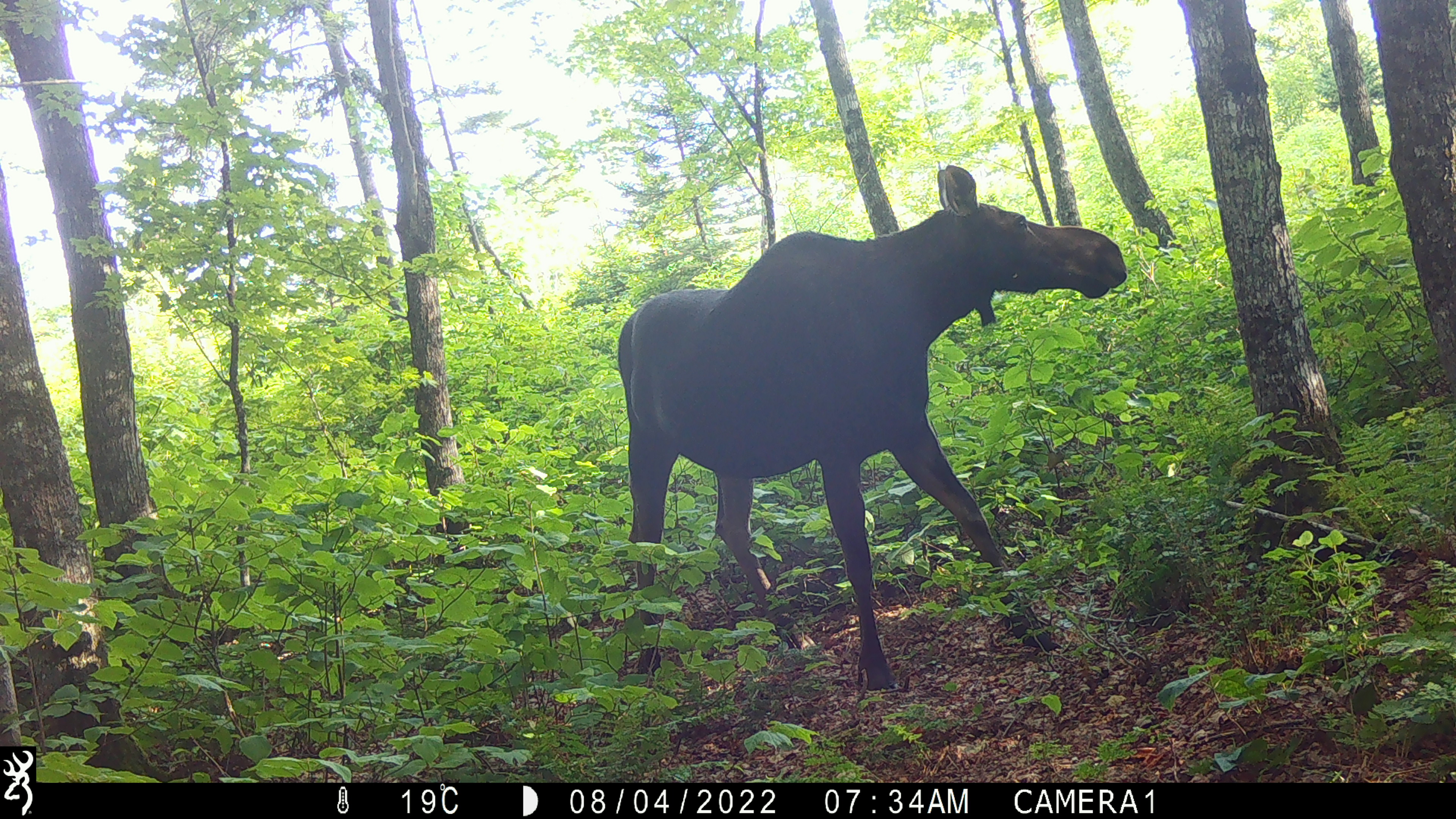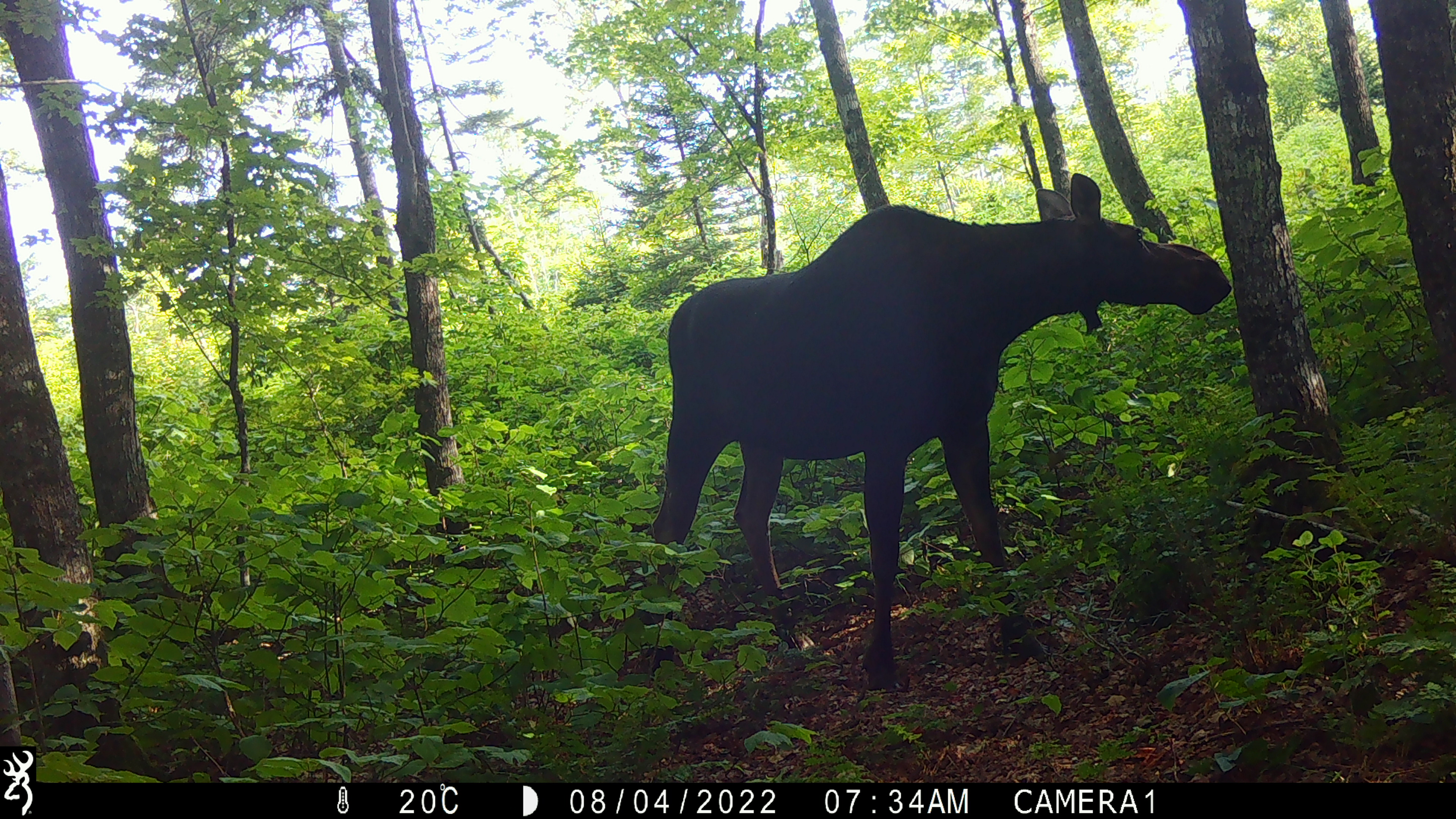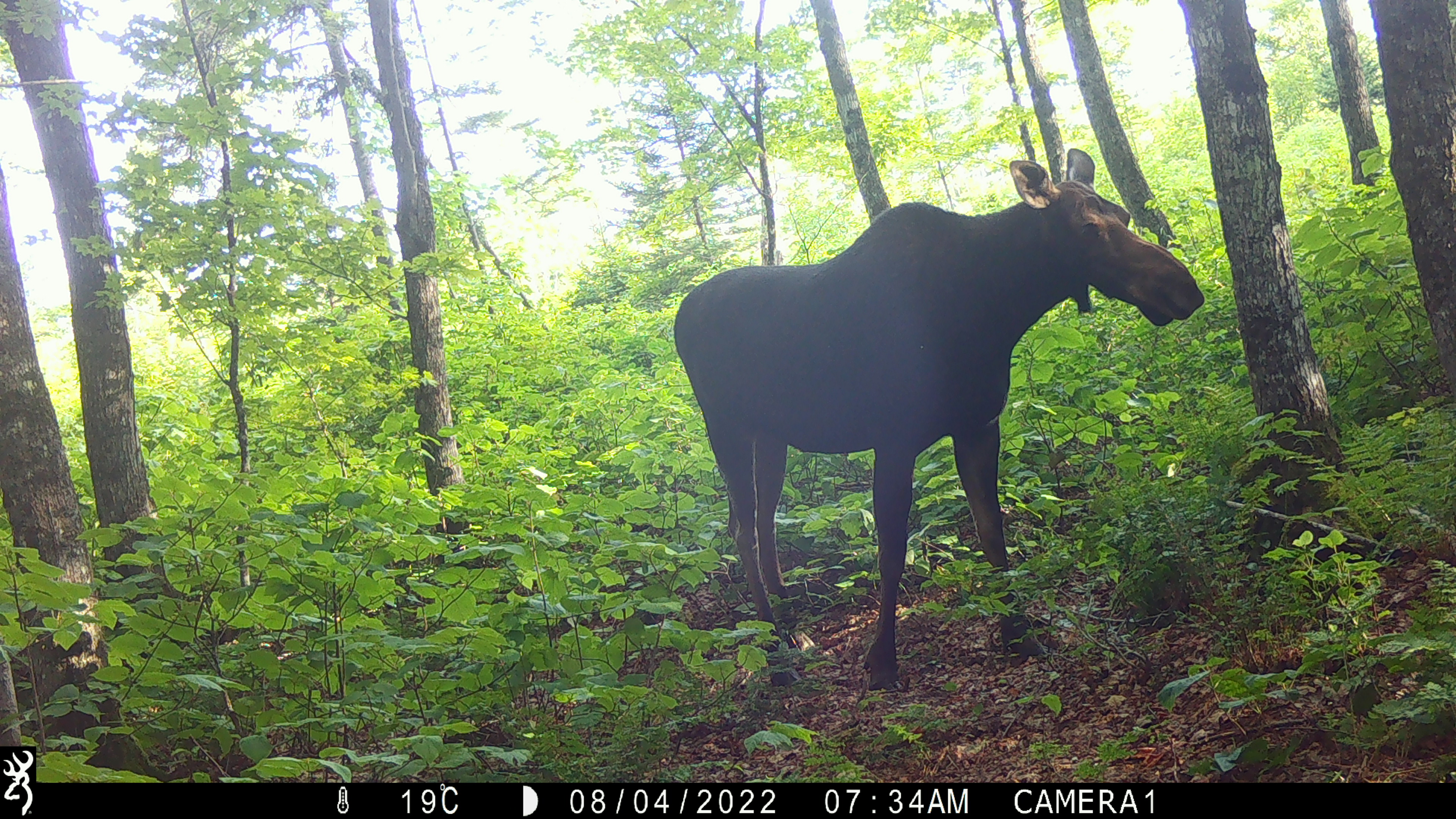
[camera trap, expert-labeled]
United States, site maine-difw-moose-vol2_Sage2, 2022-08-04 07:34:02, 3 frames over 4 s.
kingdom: Animalia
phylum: Chordata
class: Mammalia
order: Artiodactyla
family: Cervidae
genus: Alces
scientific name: Alces alces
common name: moose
Moose (Alces alces).